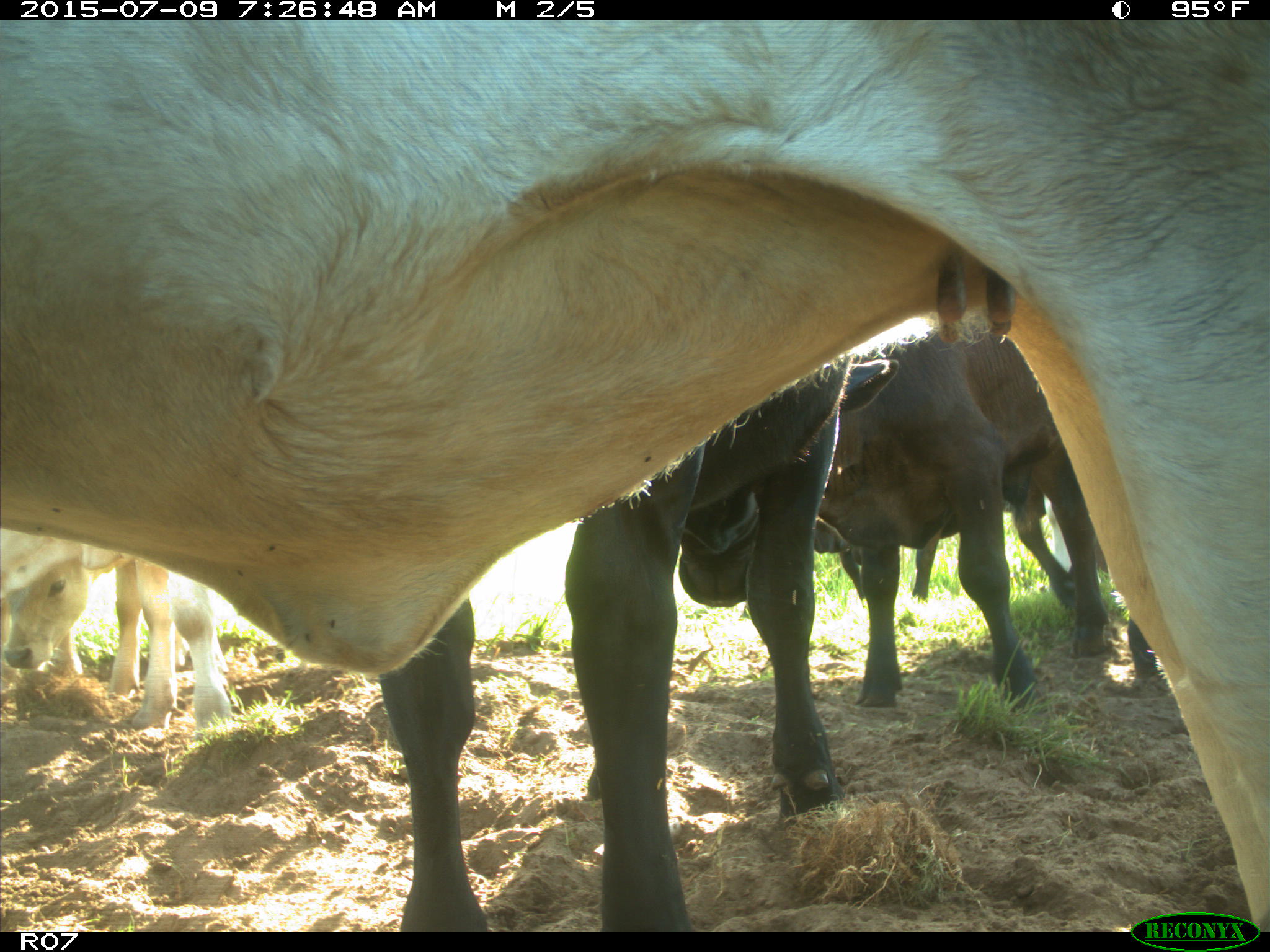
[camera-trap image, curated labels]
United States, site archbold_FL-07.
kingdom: Animalia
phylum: Chordata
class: Mammalia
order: Artiodactyla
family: Bovidae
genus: Bos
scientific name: Bos taurus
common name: domestic cow